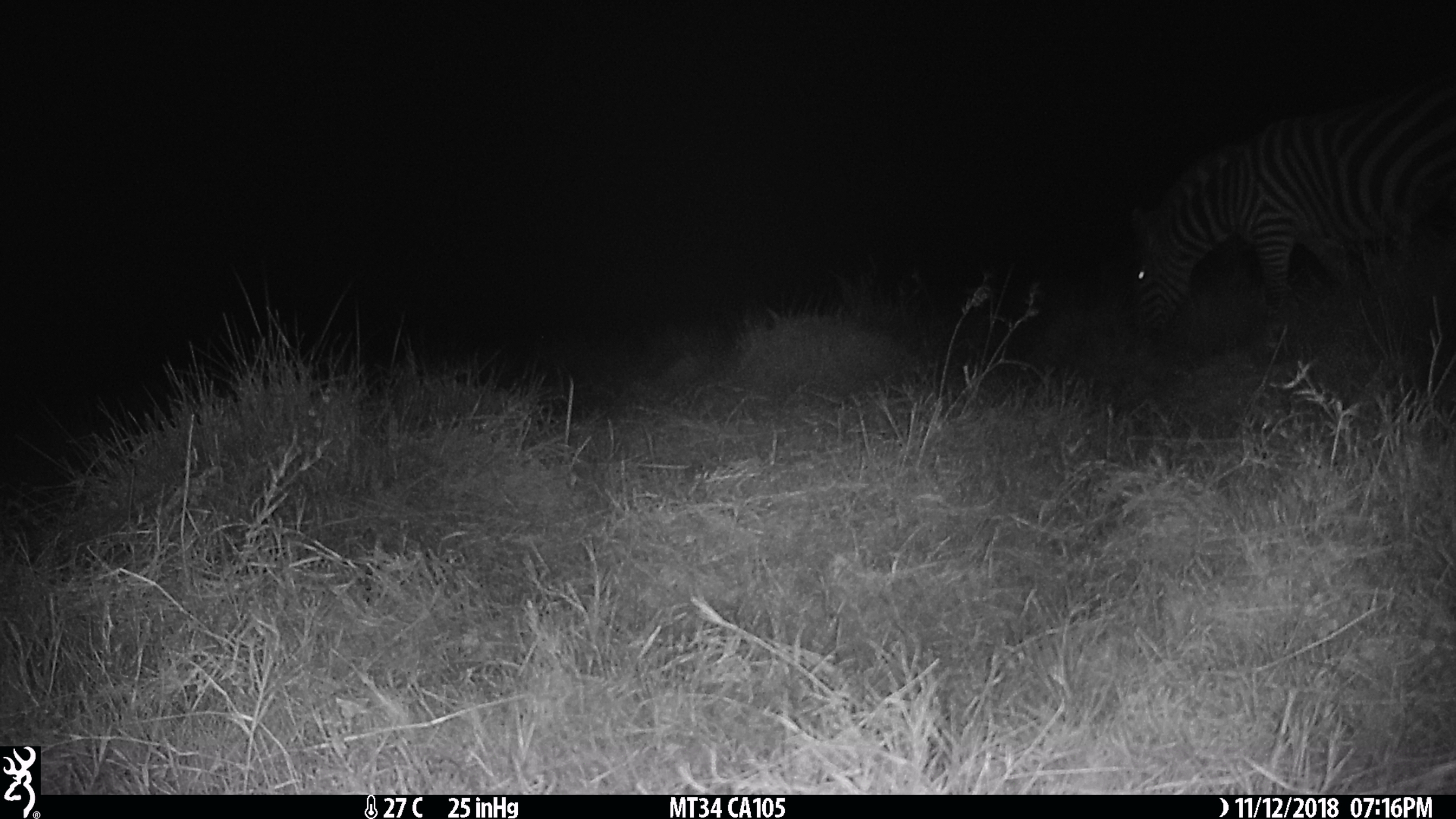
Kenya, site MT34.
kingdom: Animalia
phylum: Chordata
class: Mammalia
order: Perissodactyla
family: Equidae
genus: Equus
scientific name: Equus quagga burchellii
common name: burchell's zebra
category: zebra